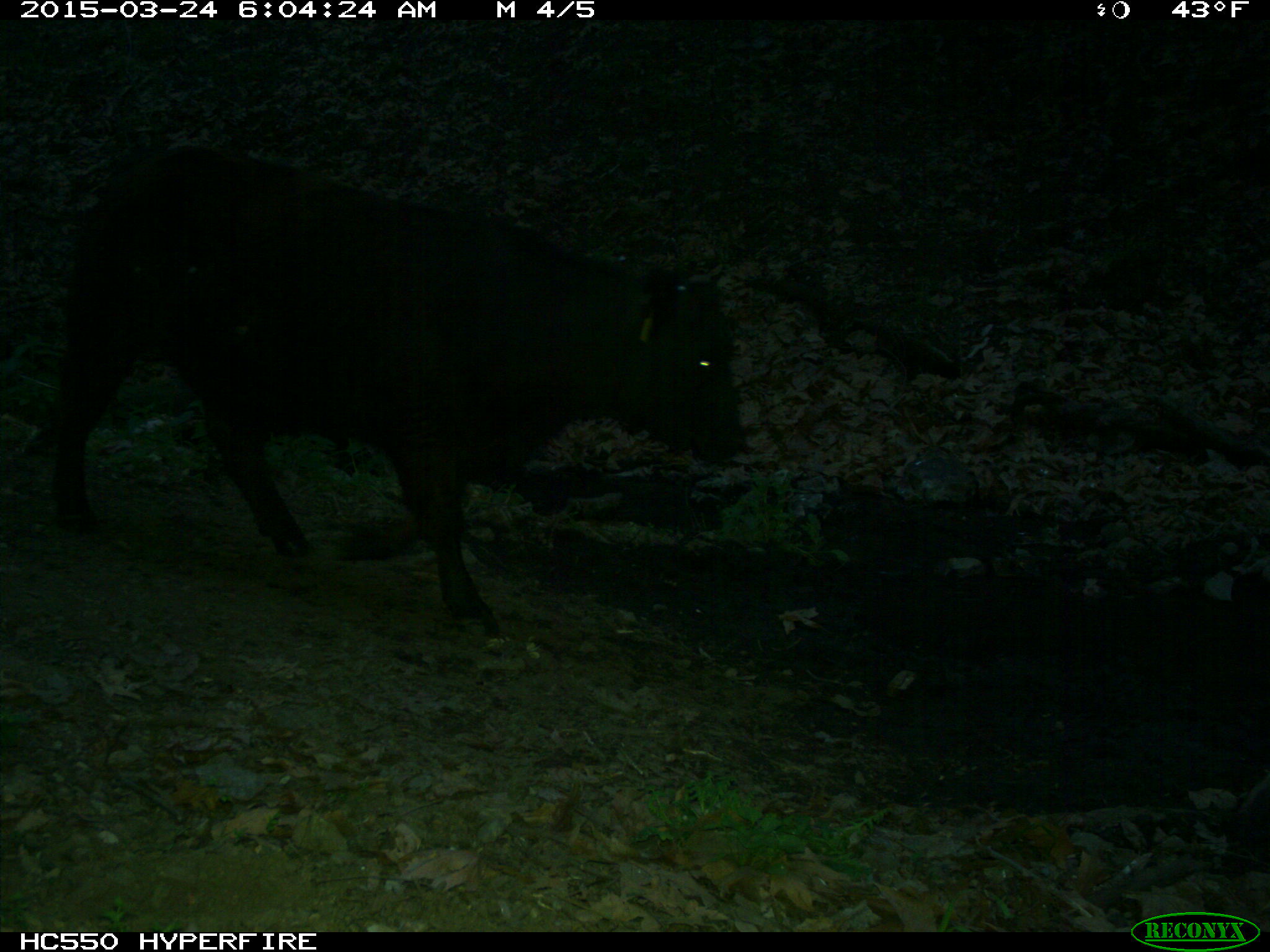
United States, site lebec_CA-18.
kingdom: Animalia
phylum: Chordata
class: Mammalia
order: Artiodactyla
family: Bovidae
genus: Bos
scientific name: Bos taurus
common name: domestic cow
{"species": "Bos taurus (domestic cow)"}